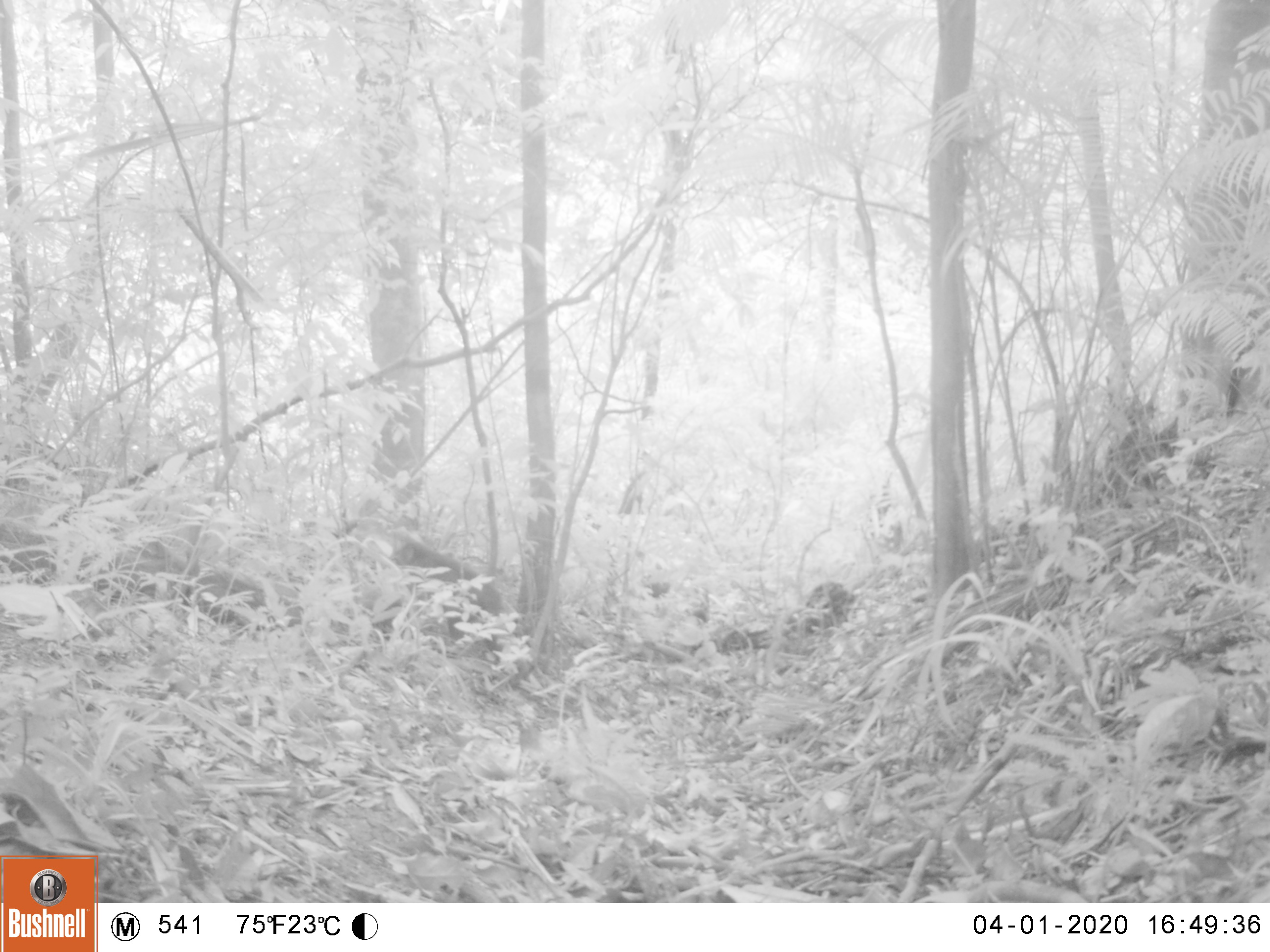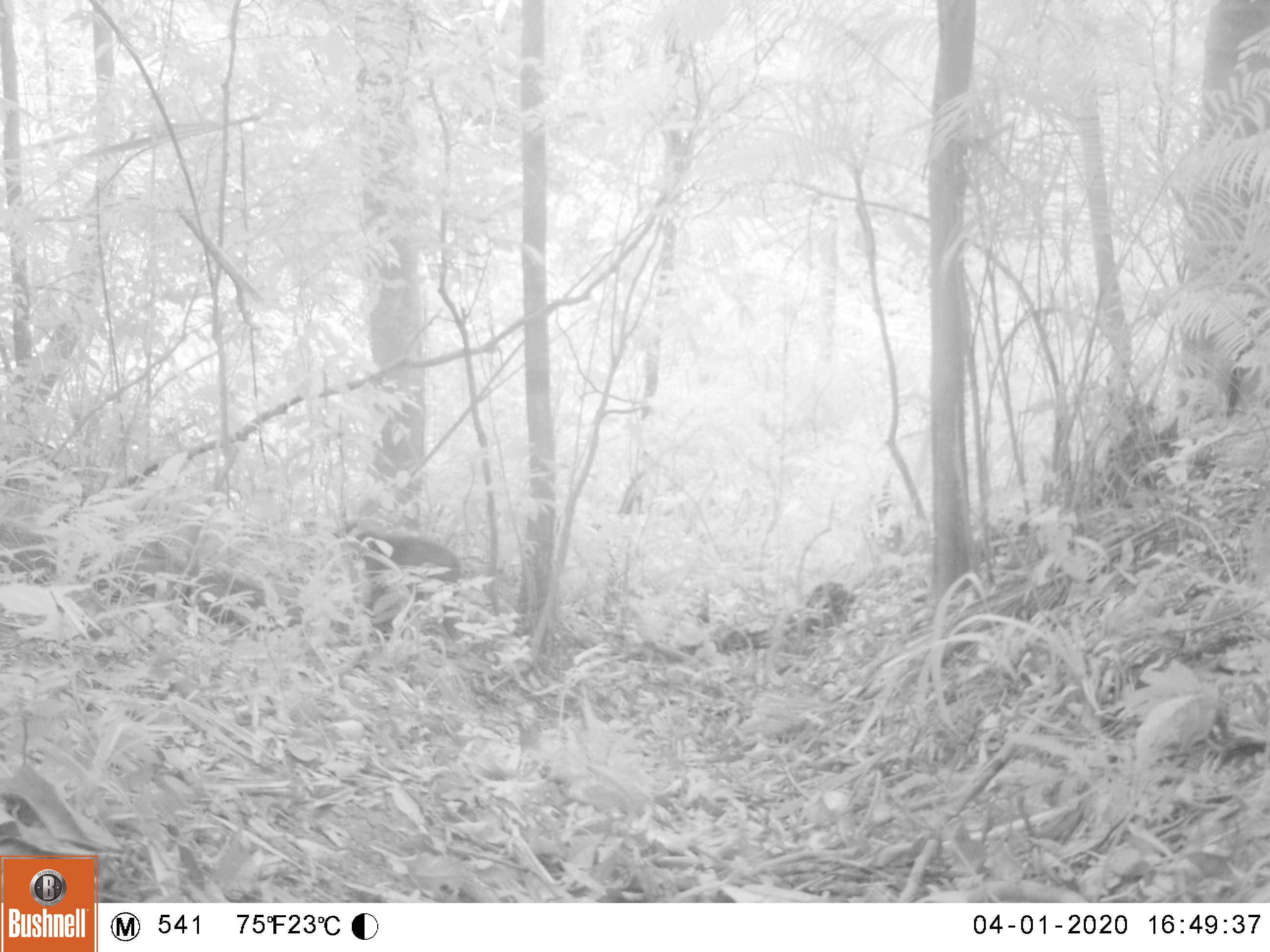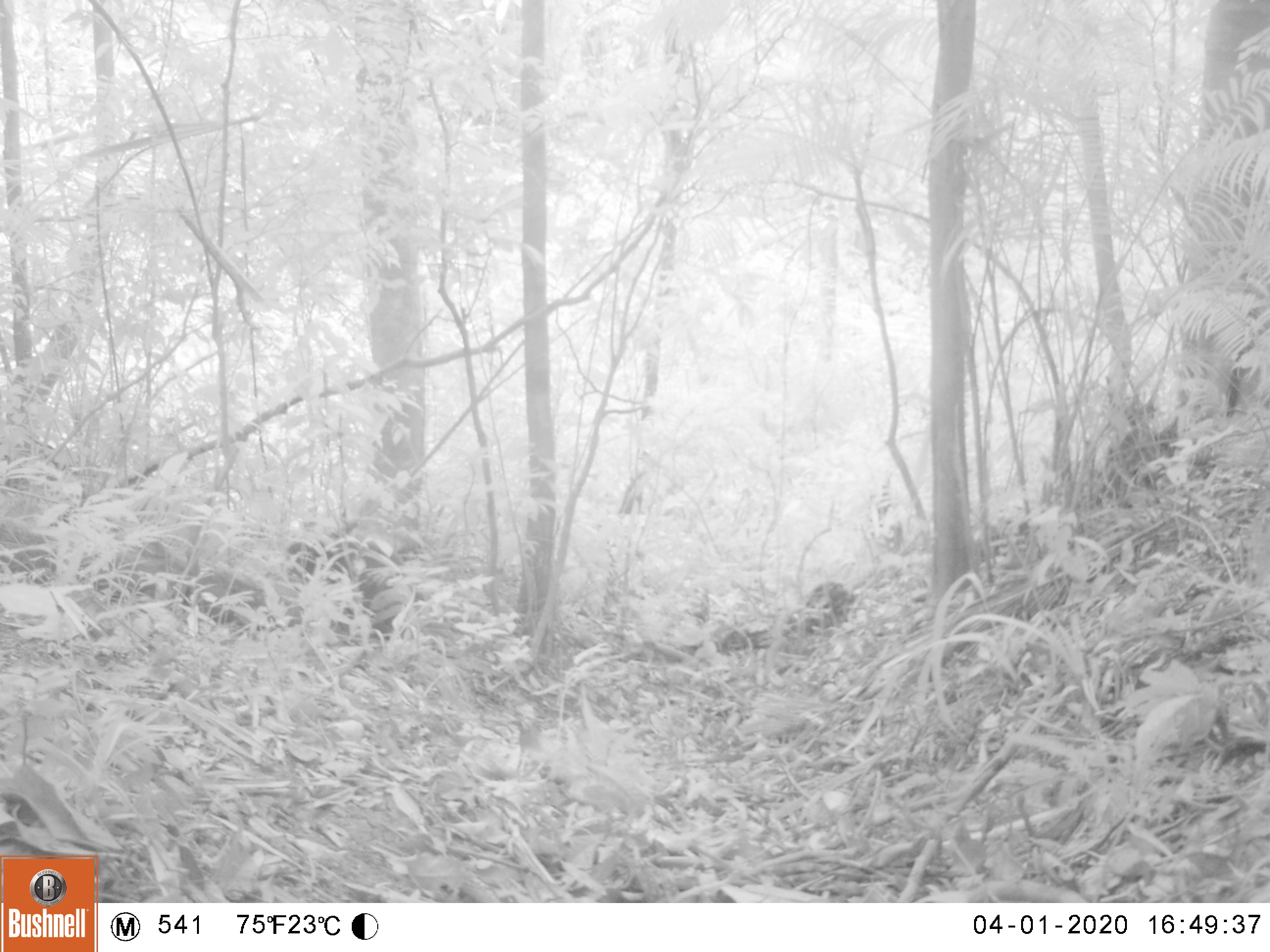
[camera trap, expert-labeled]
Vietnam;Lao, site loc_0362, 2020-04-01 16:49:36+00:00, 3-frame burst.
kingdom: Animalia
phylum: Chordata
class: Mammalia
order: Primates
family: Cercopithecidae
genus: Macaca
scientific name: Macaca arctoides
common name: stump-tailed macaque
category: stump tailed macaque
Stump tailed macaque (stump-tailed macaque) (Macaca arctoides). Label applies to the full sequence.